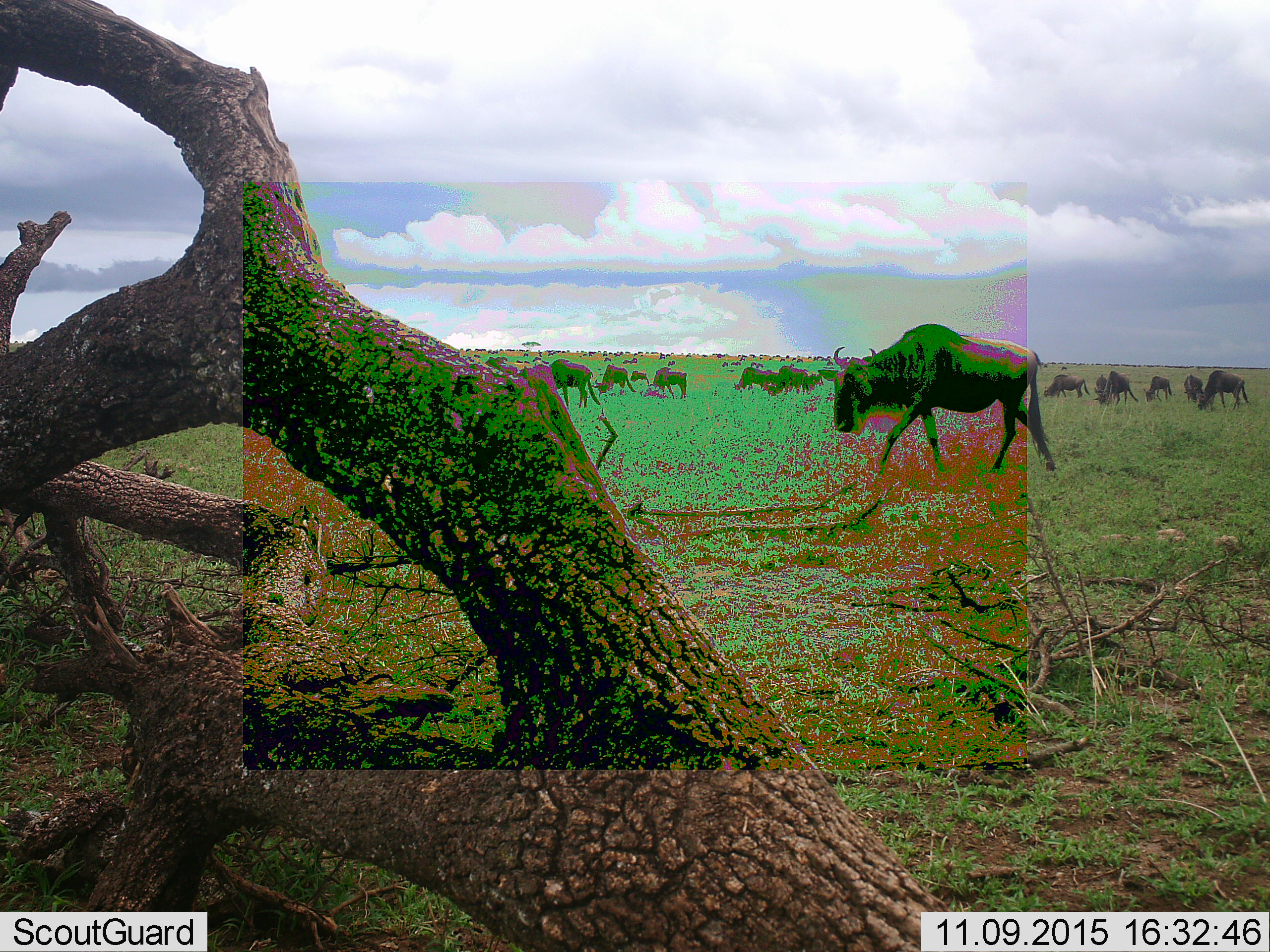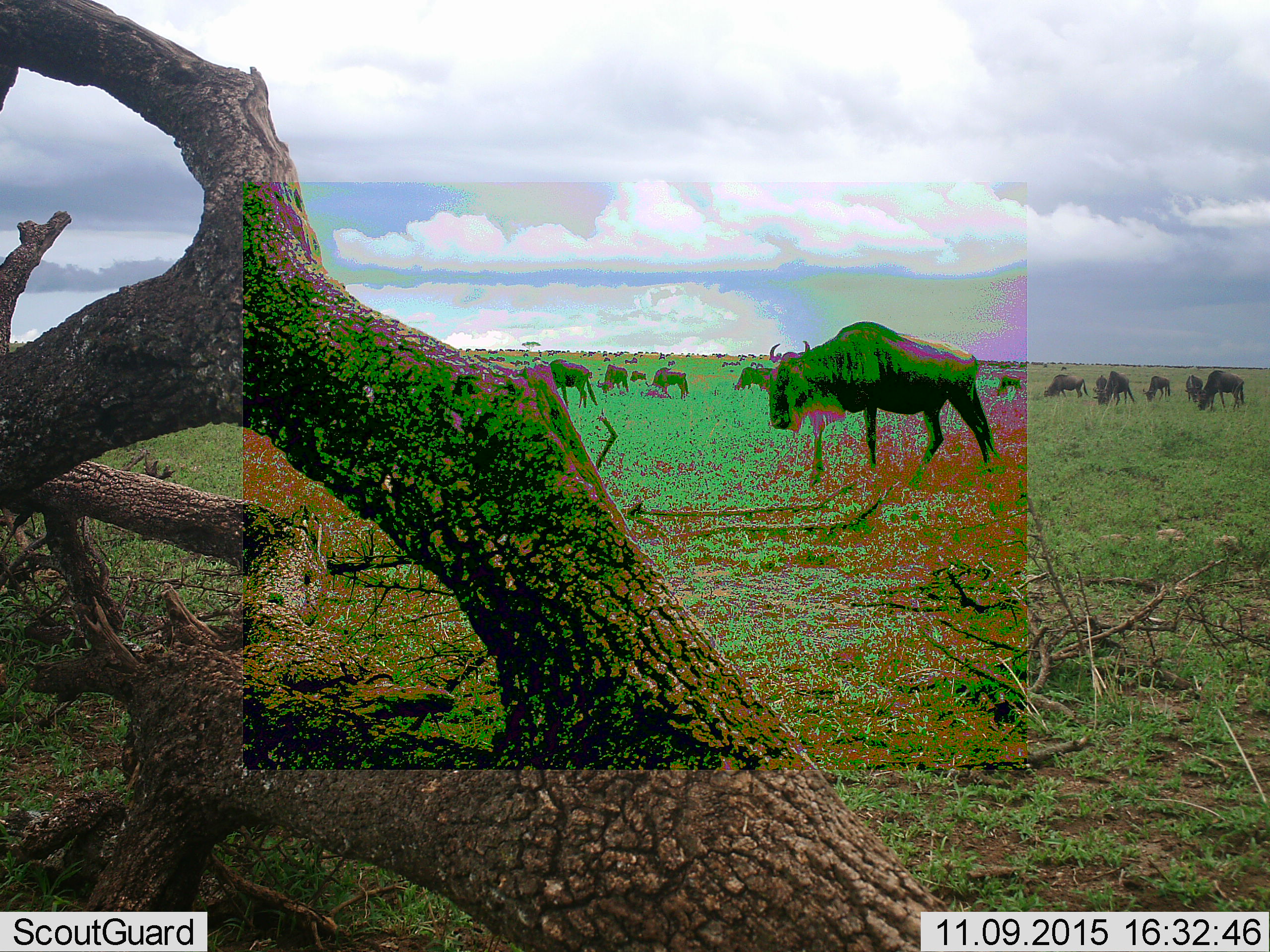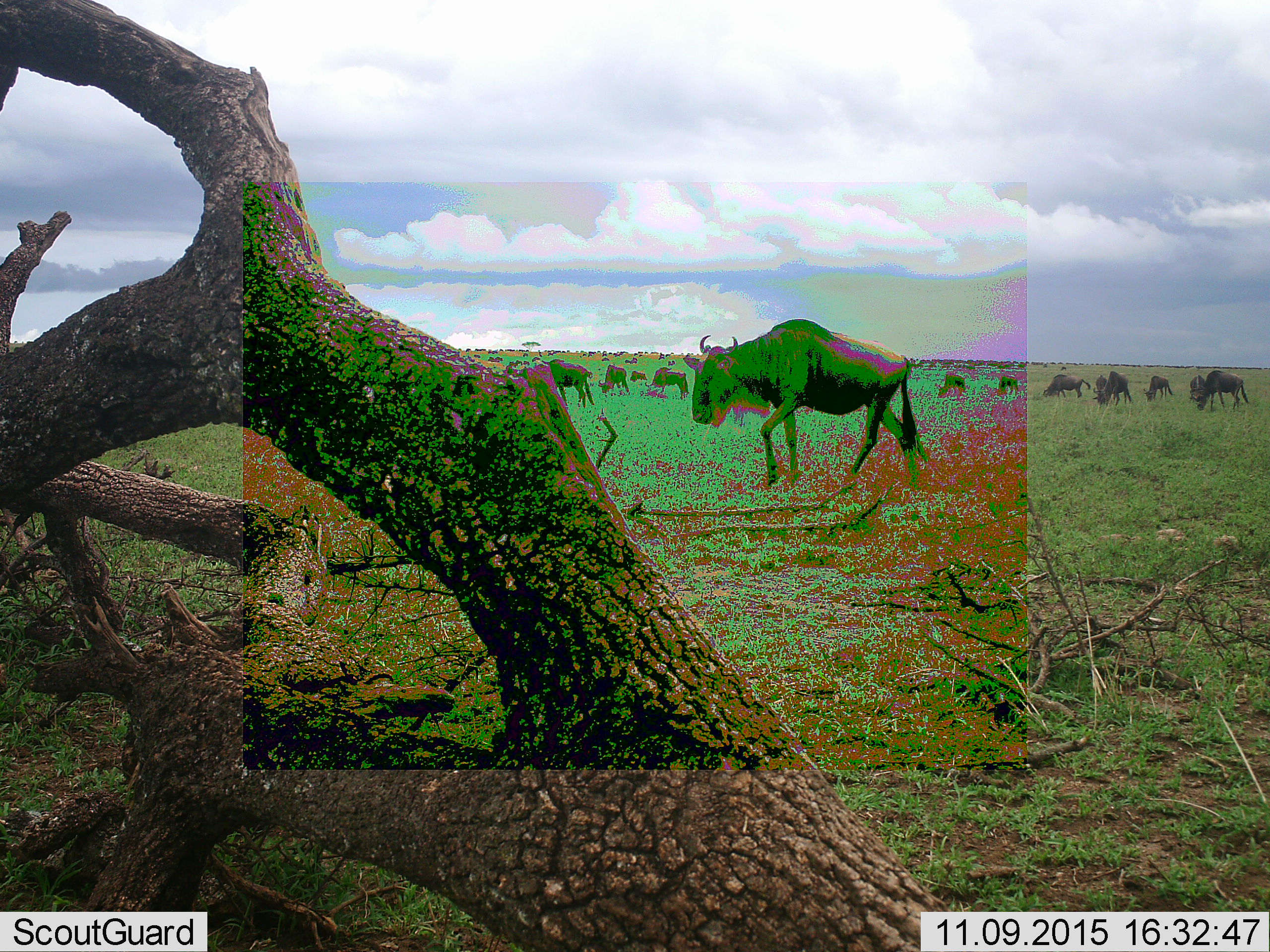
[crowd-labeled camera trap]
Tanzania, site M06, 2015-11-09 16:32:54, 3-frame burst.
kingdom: Animalia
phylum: Chordata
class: Mammalia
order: Artiodactyla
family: Bovidae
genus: Connochaetes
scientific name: Connochaetes taurinus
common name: blue wildebeest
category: wildebeest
Wildebeest (blue wildebeest) (Connochaetes taurinus), count 51+. Behavior (volunteer vote fractions): standing 60%, resting 0%, moving 100%, interacting 10%. Young present (vote fraction): 10%. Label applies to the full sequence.